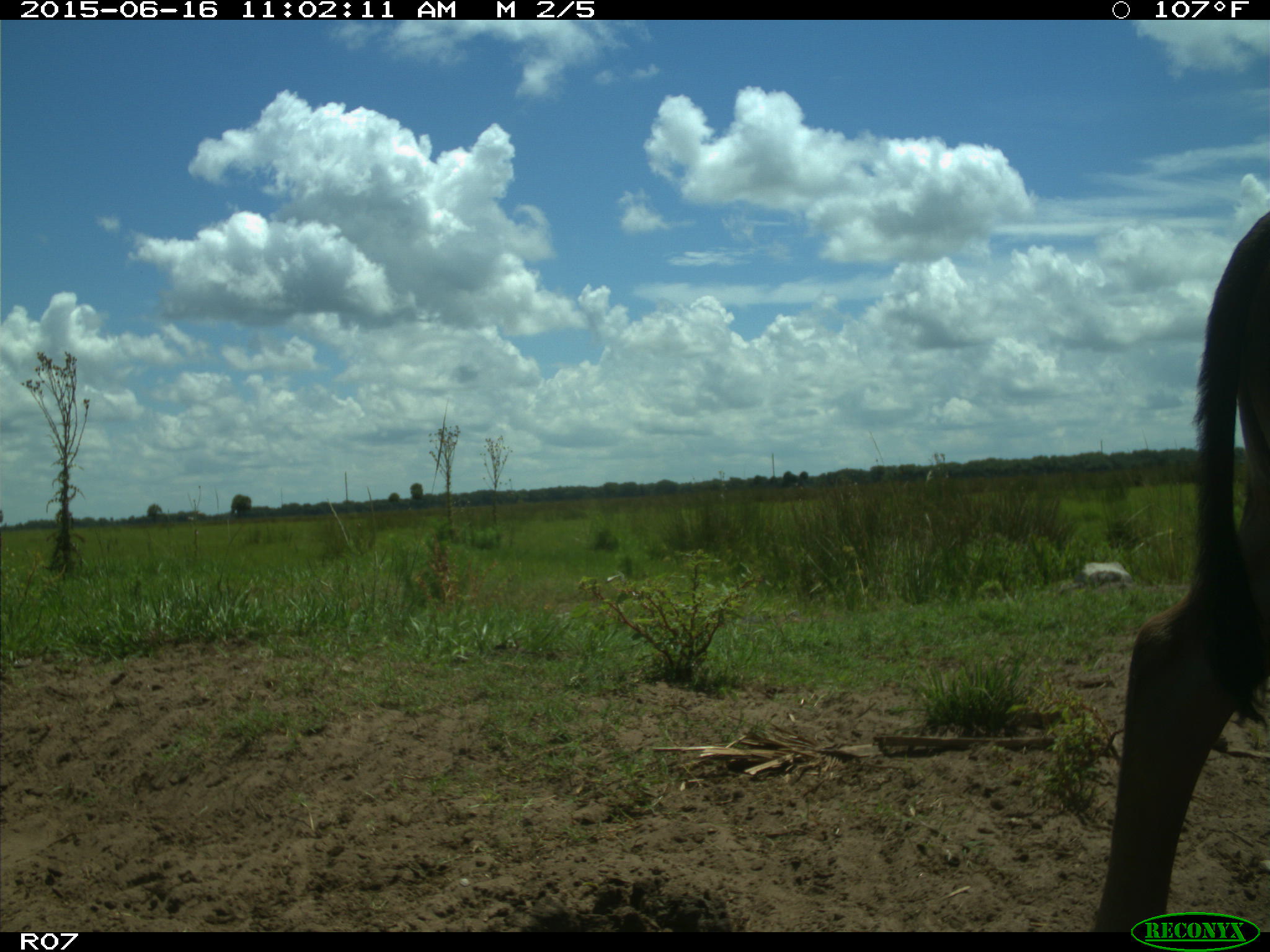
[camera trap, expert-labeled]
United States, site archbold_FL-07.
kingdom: Animalia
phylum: Chordata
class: Mammalia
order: Artiodactyla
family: Bovidae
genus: Bos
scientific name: Bos taurus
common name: domestic cow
Bos taurus (domestic cow).